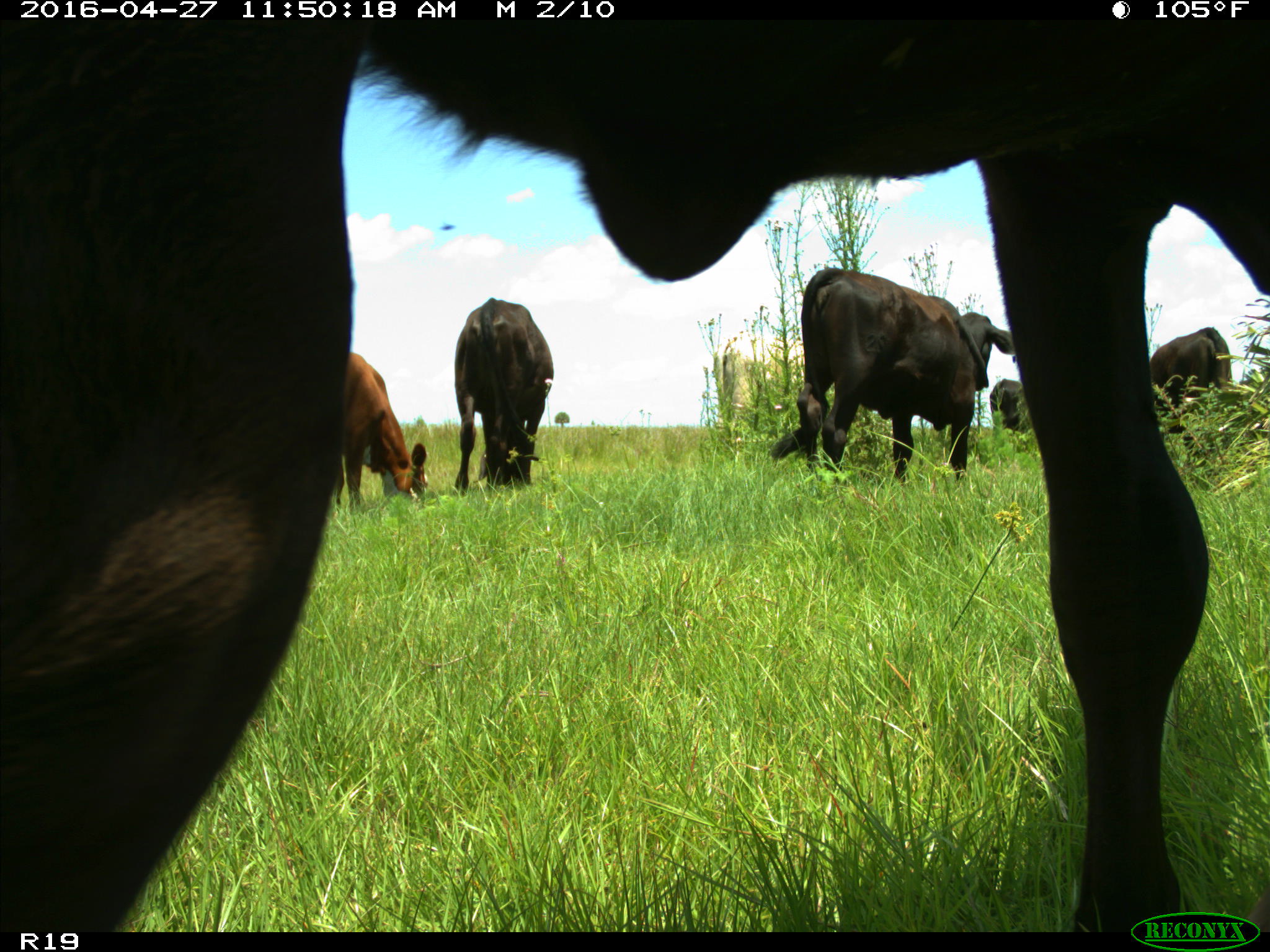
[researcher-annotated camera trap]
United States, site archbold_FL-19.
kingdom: Animalia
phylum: Chordata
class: Mammalia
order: Artiodactyla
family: Bovidae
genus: Bos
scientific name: Bos taurus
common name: domestic cow